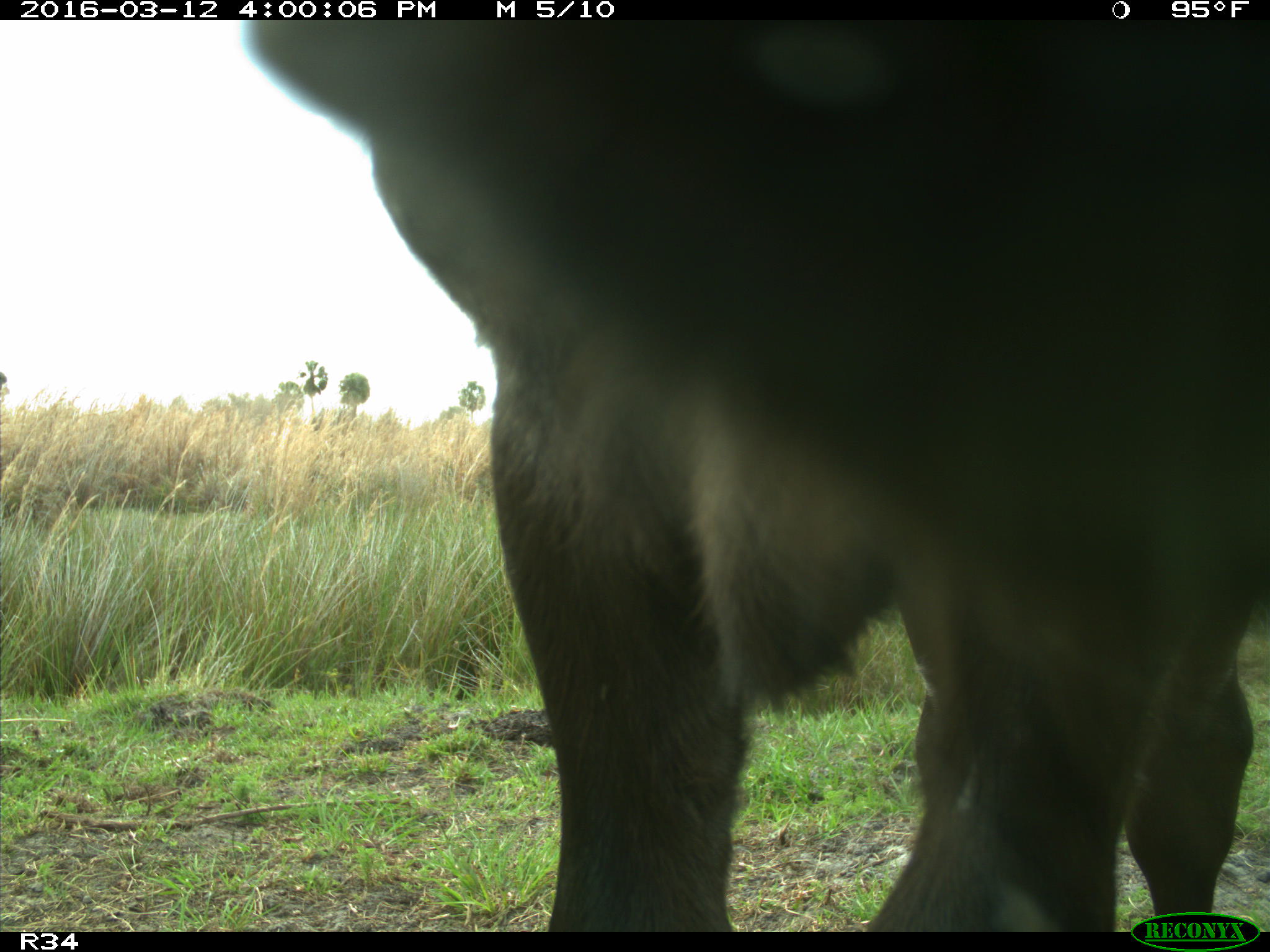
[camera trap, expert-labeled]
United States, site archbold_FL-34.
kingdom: Animalia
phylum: Chordata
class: Mammalia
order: Artiodactyla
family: Bovidae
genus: Bos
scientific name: Bos taurus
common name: domestic cow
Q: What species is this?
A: Bos taurus (domestic cow).